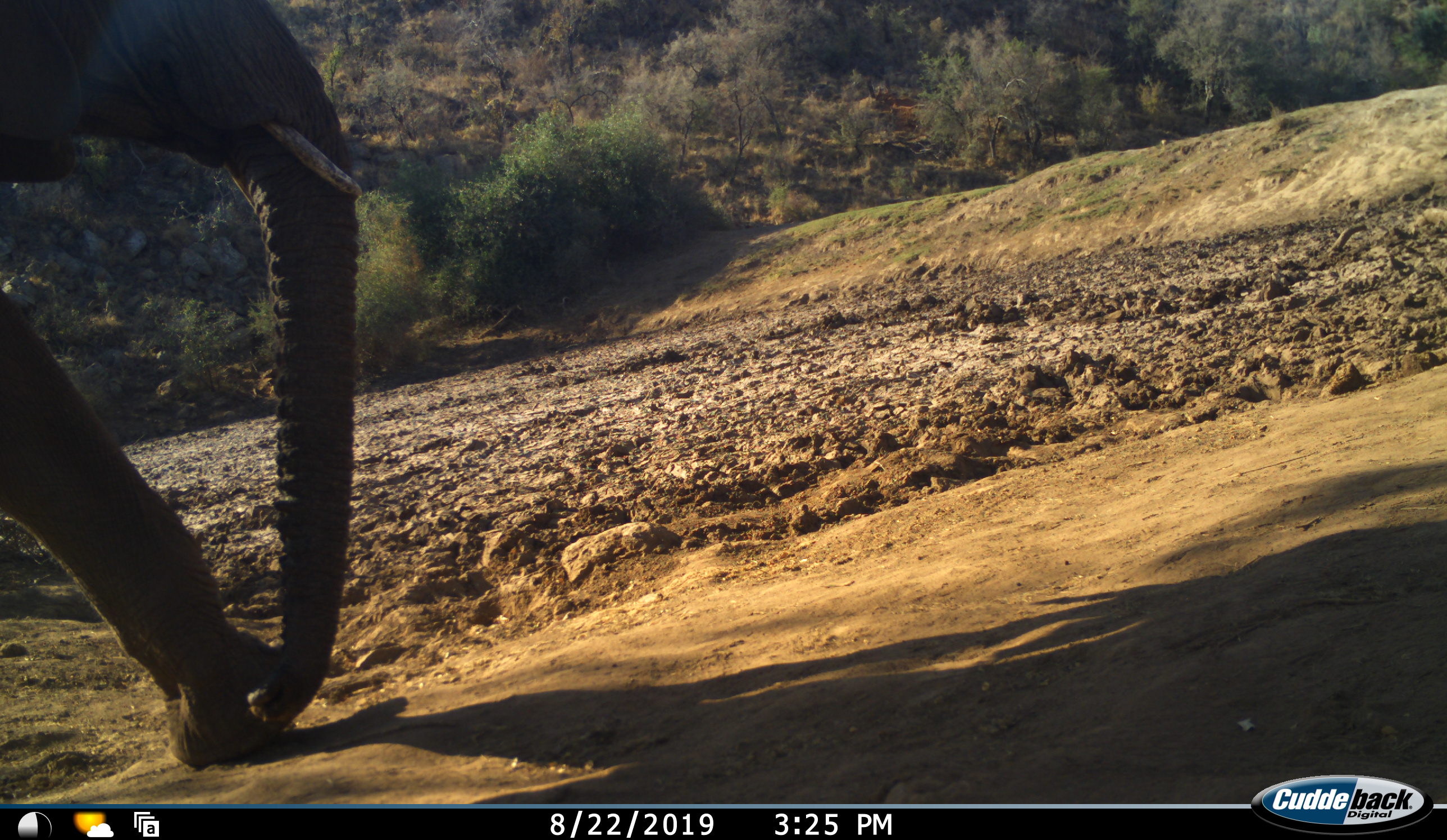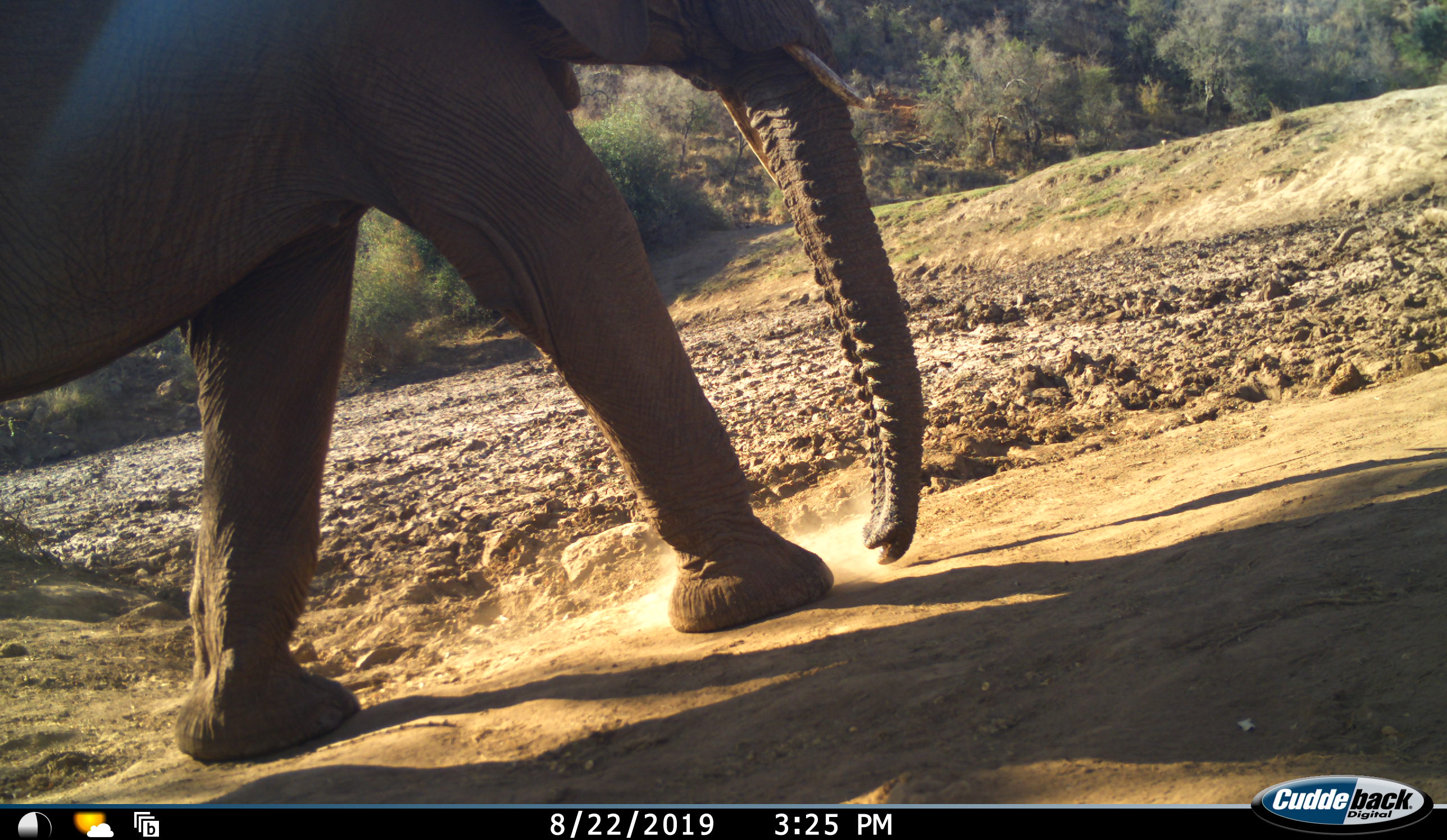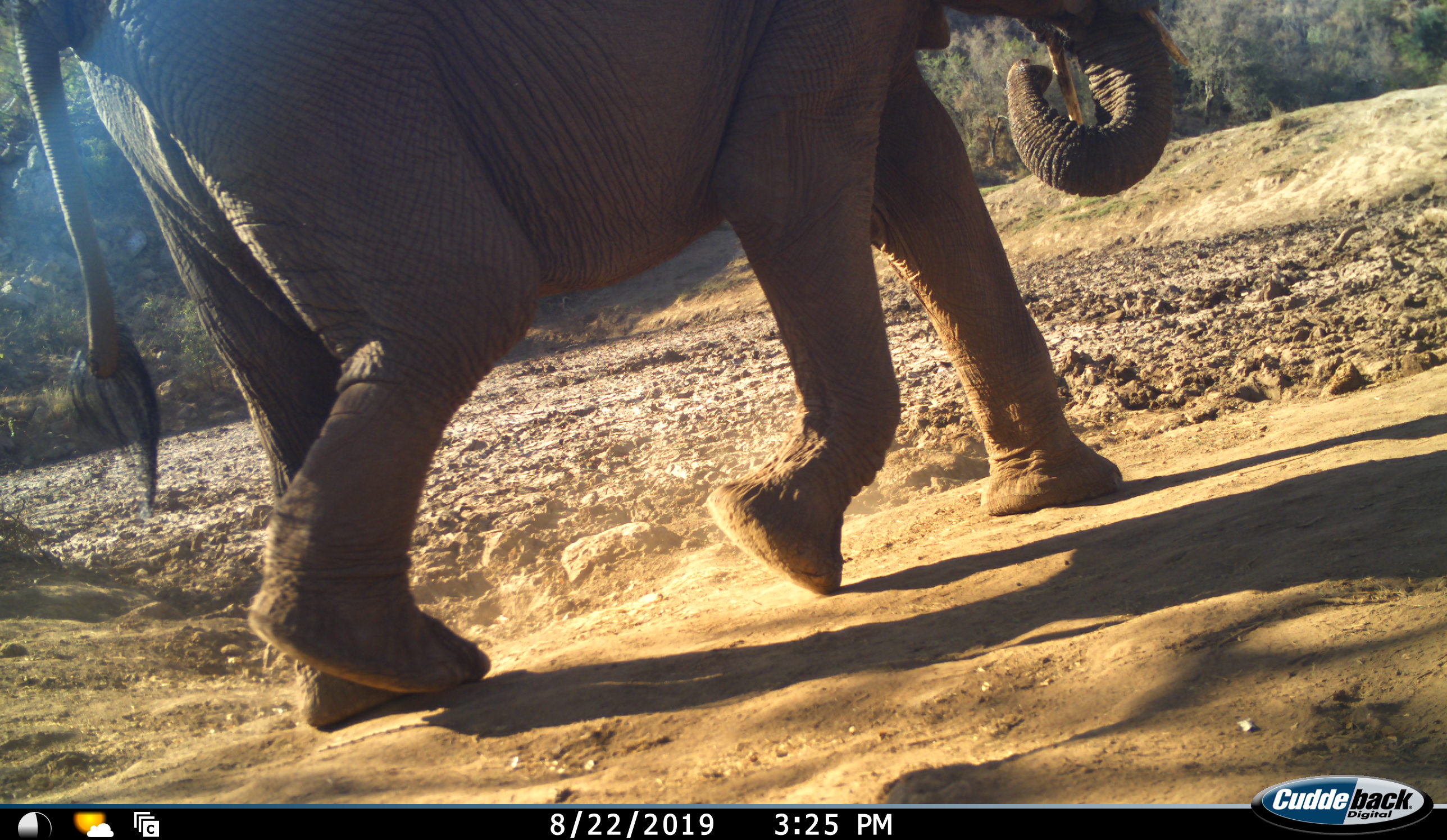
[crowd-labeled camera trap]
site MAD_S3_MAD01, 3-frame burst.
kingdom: Animalia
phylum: Chordata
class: Mammalia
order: Proboscidea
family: Elephantidae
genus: Loxodonta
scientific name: Loxodonta africana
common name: african bush elephant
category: elephant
Elephant (african bush elephant) (Loxodonta africana), count 1. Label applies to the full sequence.